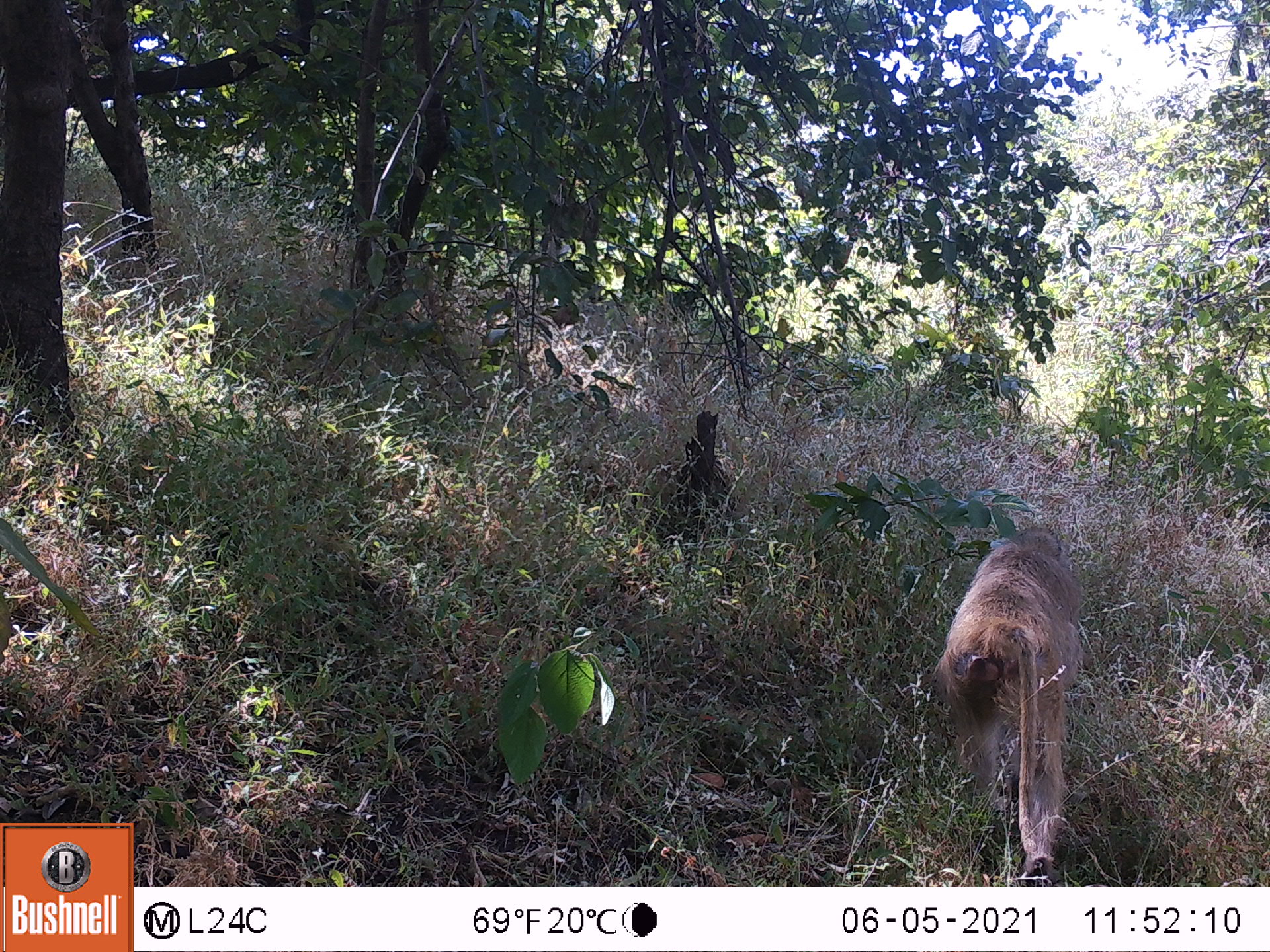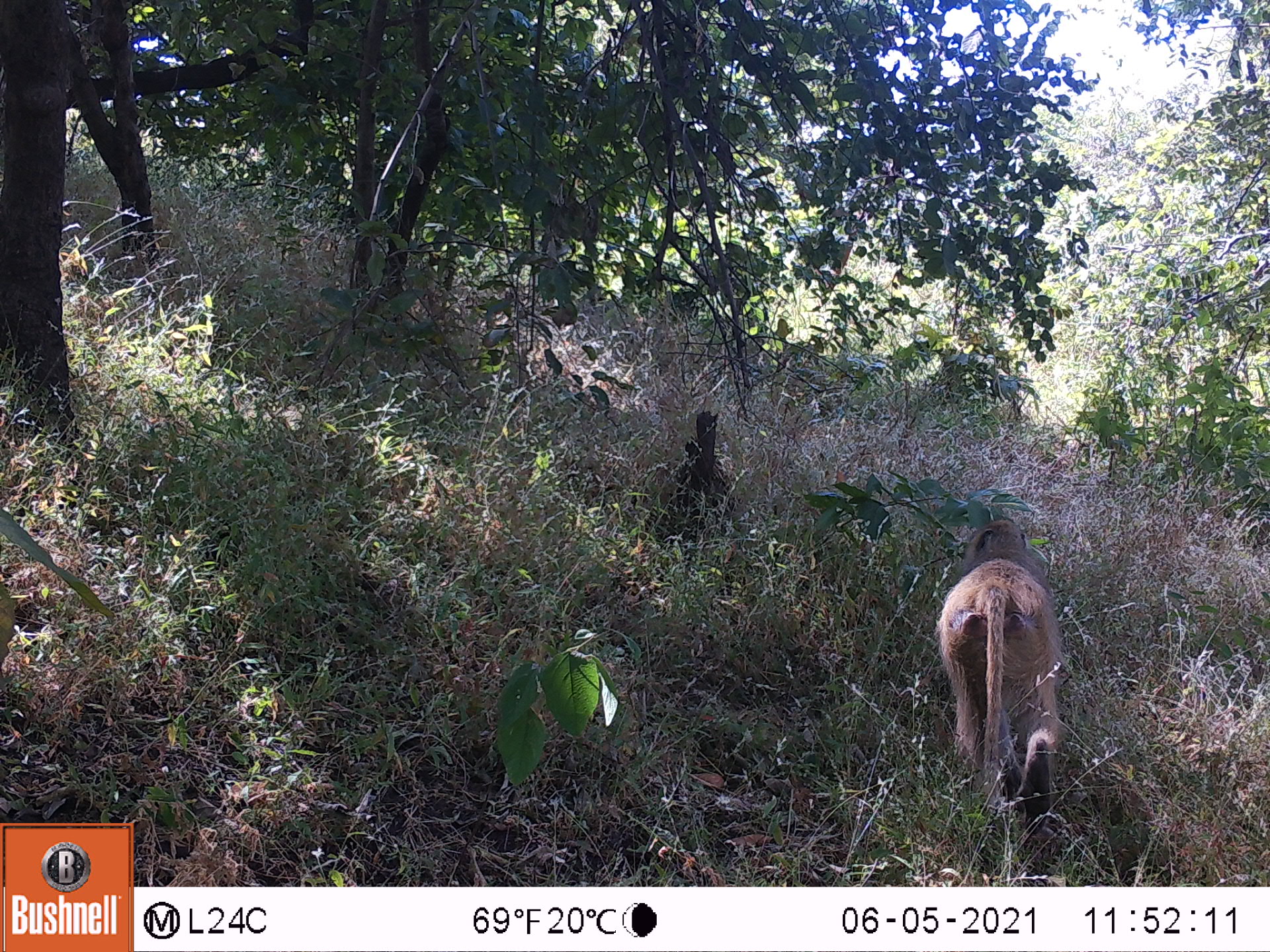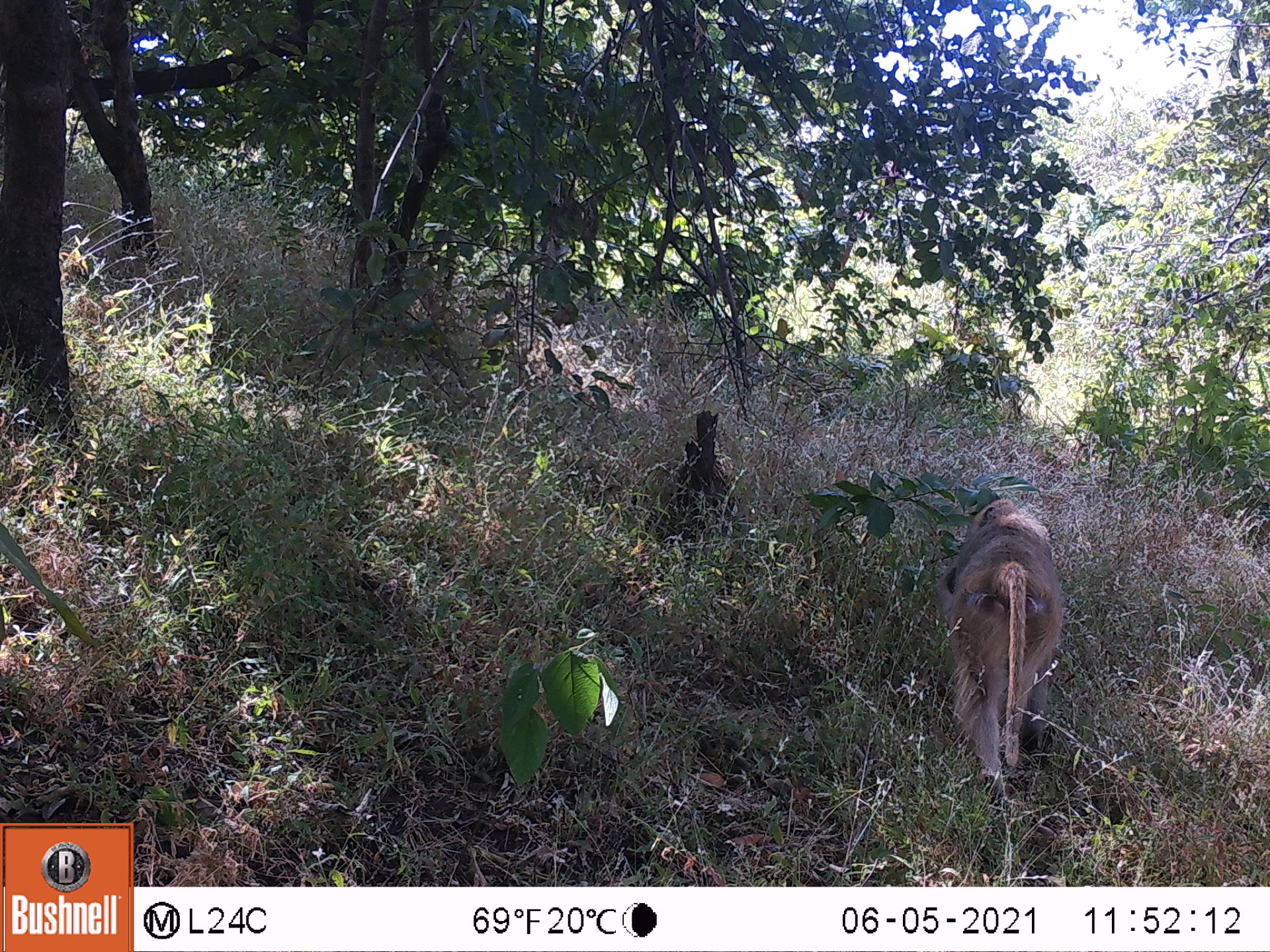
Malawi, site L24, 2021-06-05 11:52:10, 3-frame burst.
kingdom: Animalia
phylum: Chordata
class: Mammalia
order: Primates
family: Cercopithecidae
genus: Papio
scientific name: Papio cynocephalus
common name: yellow baboon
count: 1